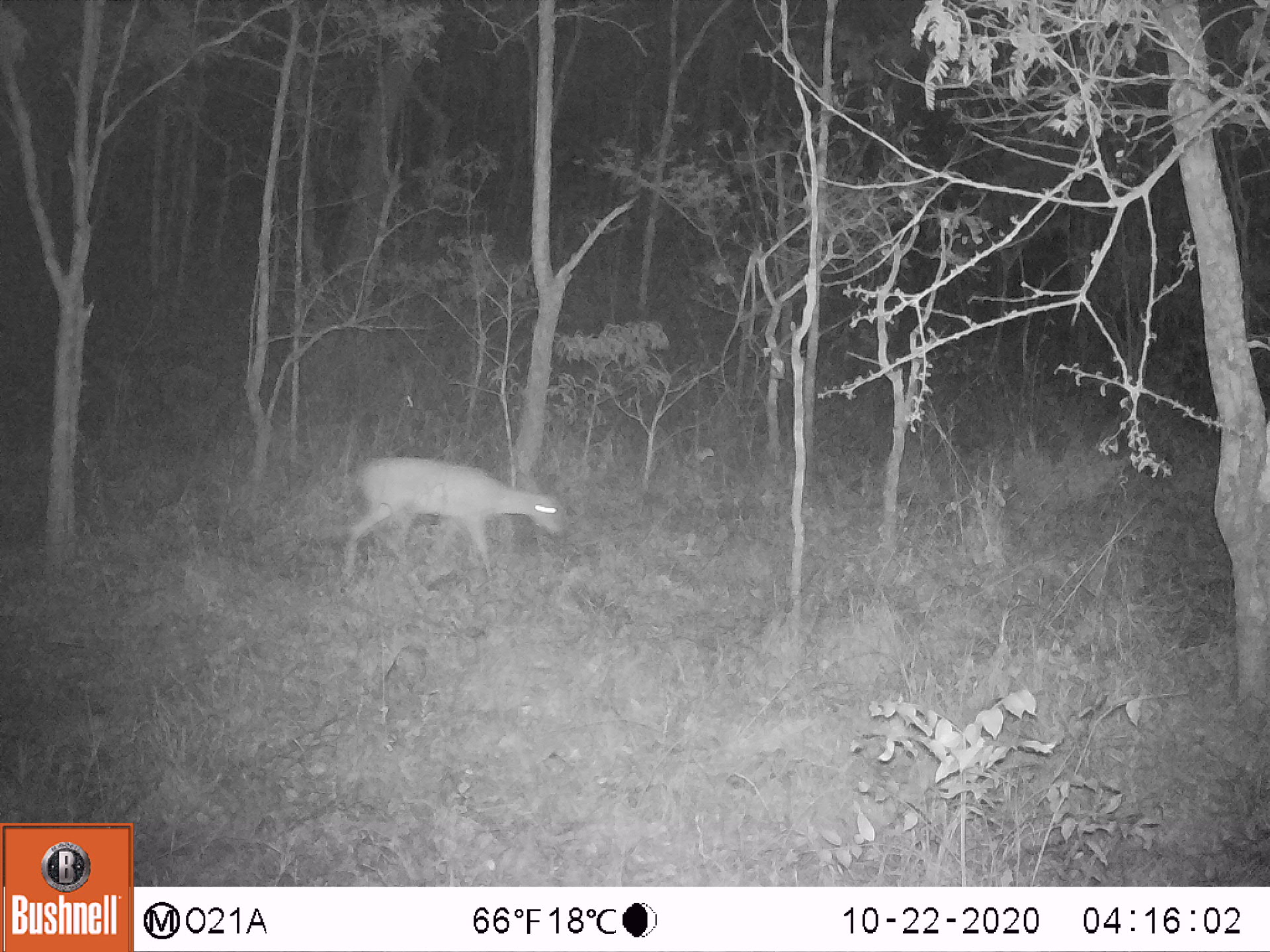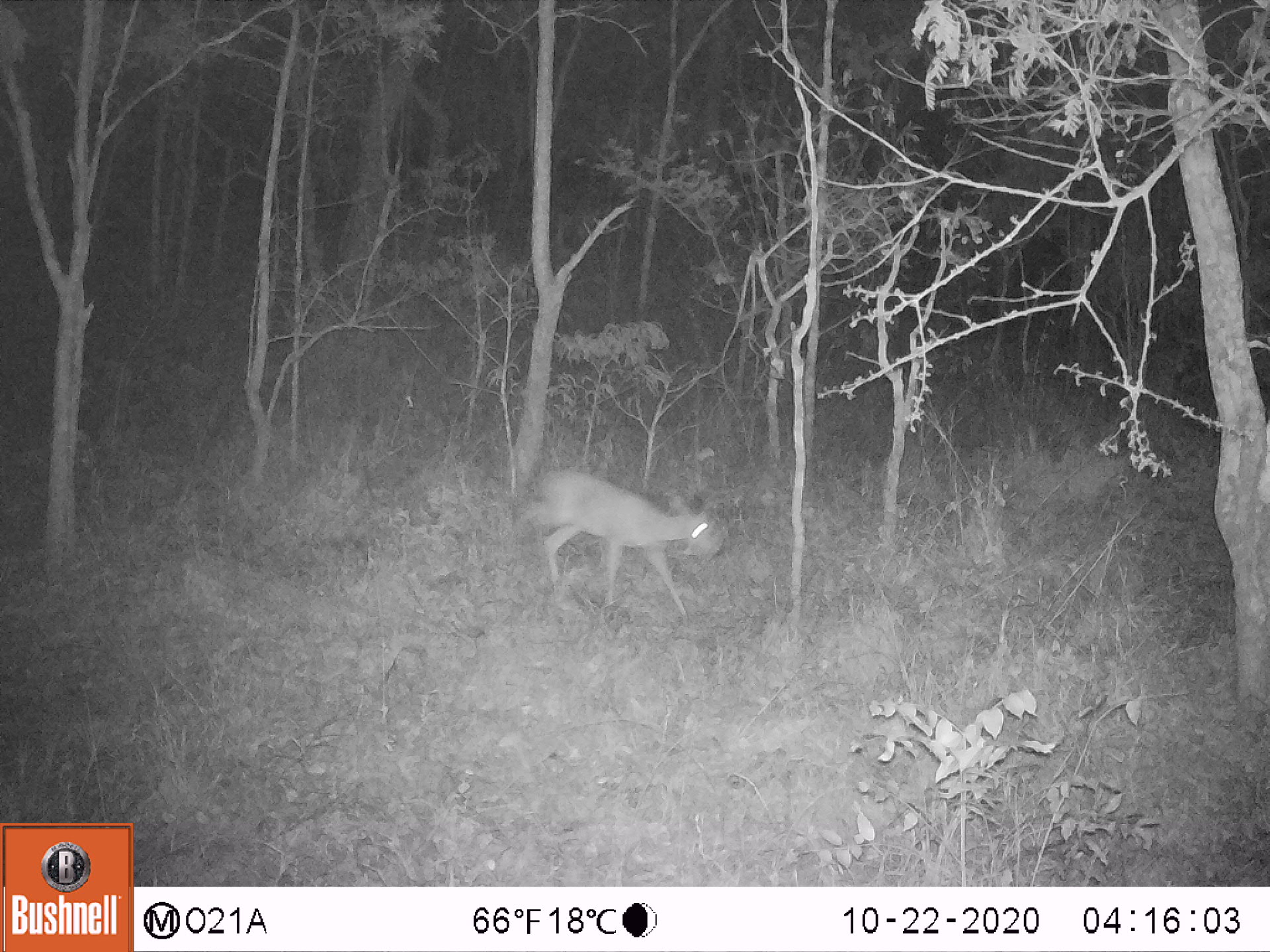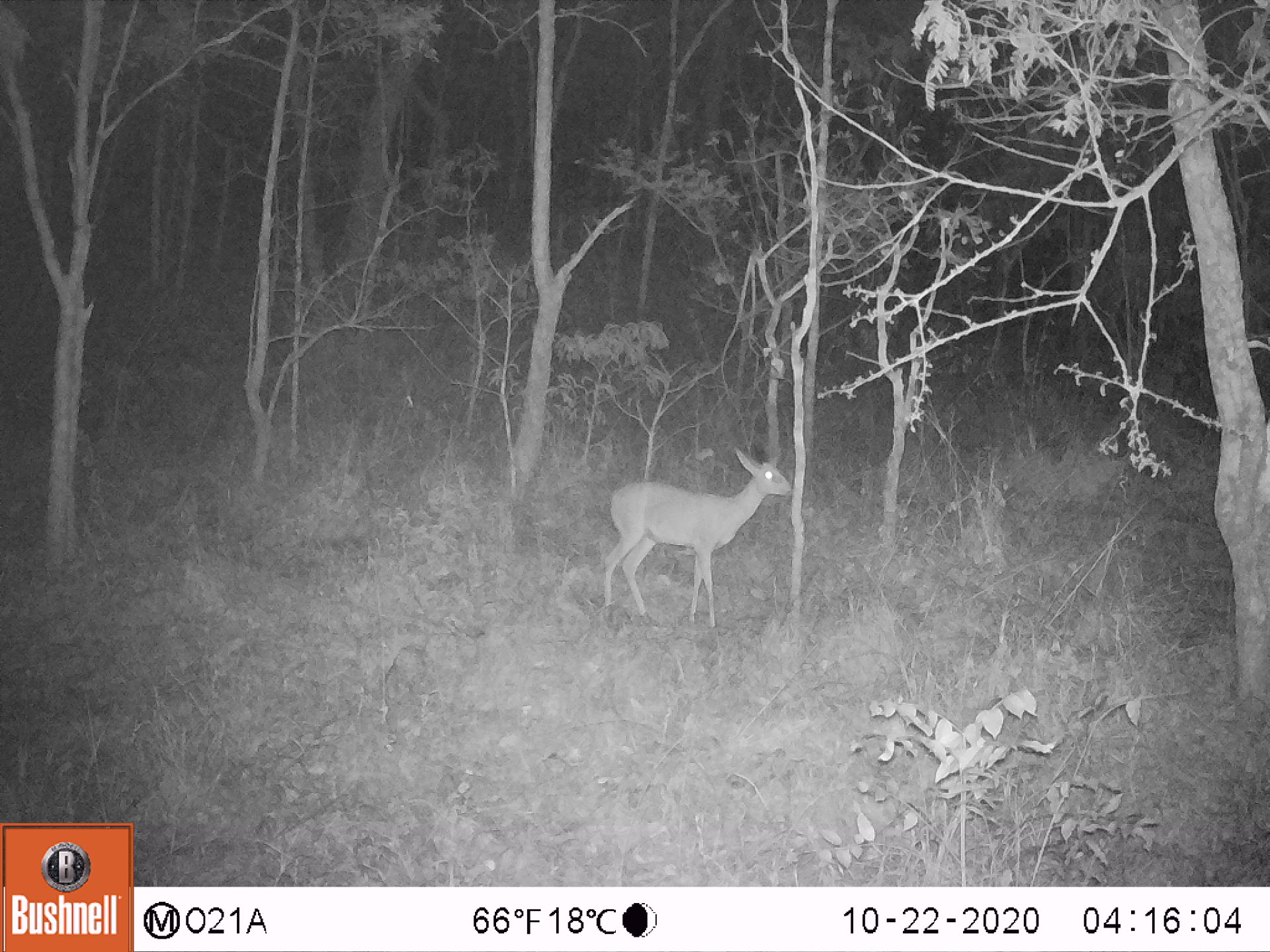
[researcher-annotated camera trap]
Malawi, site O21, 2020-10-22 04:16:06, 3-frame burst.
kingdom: Animalia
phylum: Chordata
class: Mammalia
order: Artiodactyla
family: Bovidae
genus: Sylvicapra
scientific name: Sylvicapra grimmia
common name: common duiker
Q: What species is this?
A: Common duiker (Sylvicapra grimmia).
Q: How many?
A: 1.